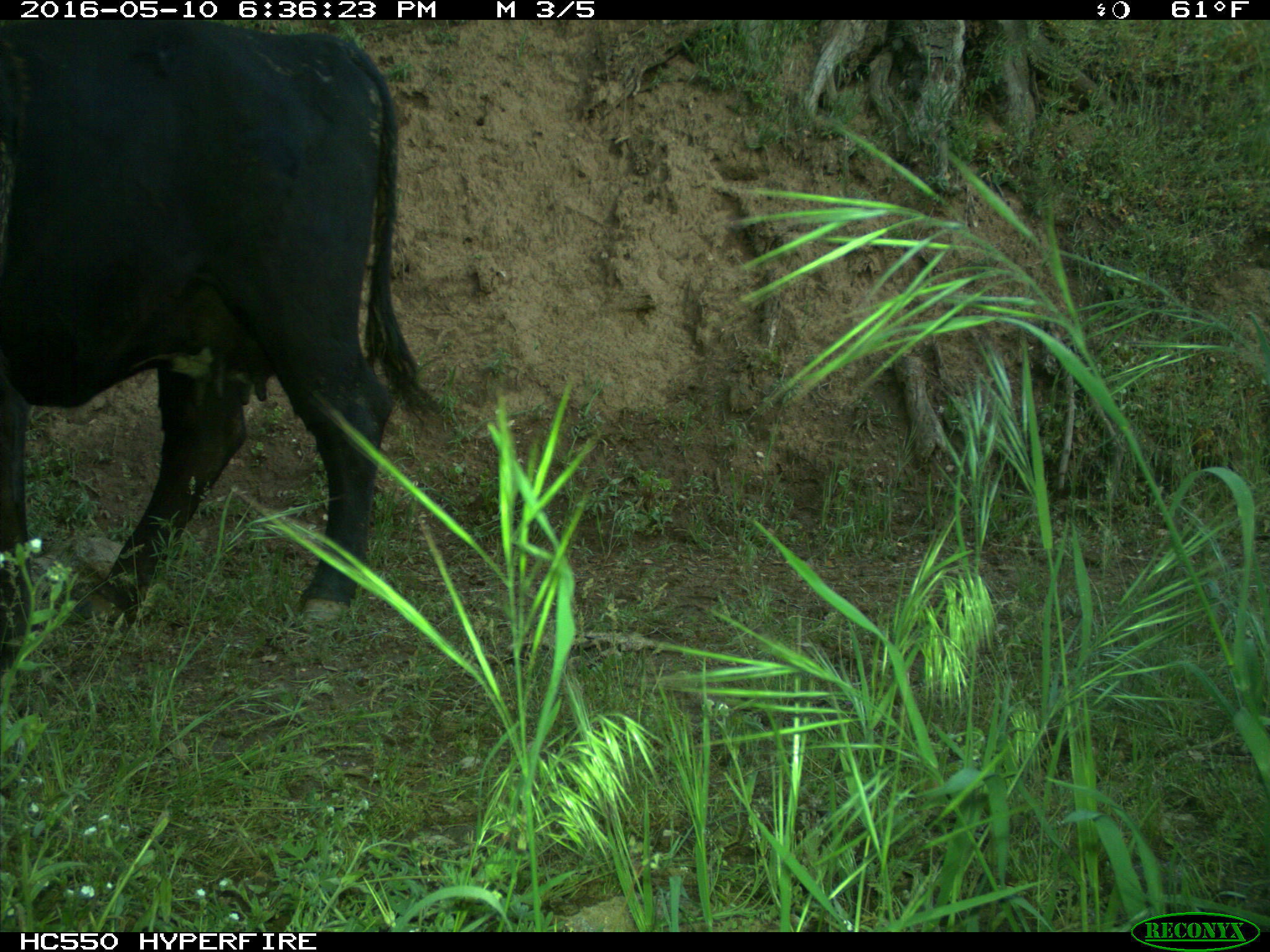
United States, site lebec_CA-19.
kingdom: Animalia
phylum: Chordata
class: Mammalia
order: Artiodactyla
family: Bovidae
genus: Bos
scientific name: Bos taurus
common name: domestic cow